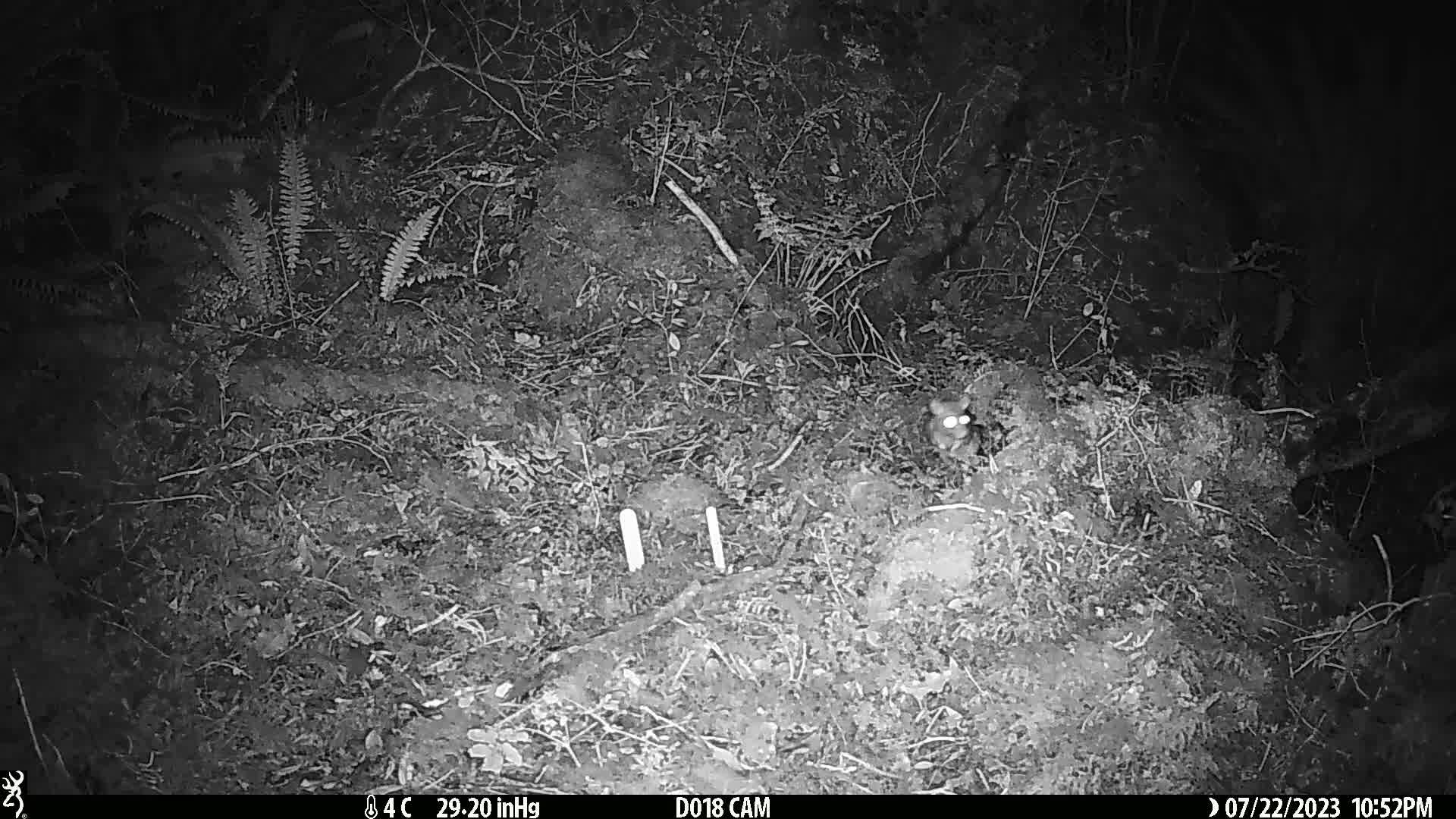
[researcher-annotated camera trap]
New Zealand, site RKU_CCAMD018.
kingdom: Animalia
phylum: Chordata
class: Mammalia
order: Rodentia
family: Muridae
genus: Rattus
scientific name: Rattus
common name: rat